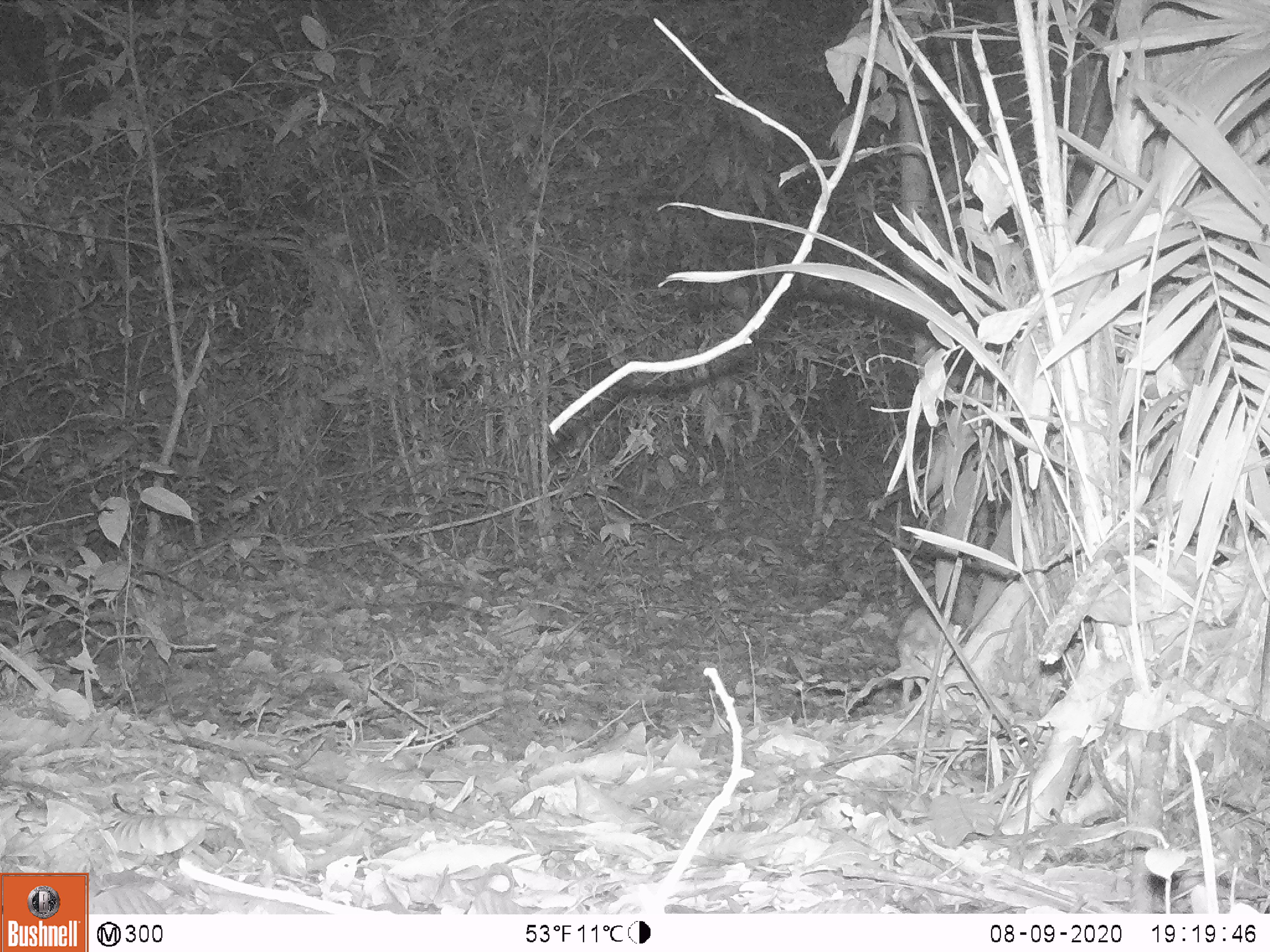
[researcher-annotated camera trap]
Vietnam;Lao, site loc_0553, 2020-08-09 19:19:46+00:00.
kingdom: Animalia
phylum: Chordata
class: Mammalia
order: Rodentia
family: Muridae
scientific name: Muridae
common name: old-world mice and rats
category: unidentified murid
Unidentified murid (old-world mice and rats) (Muridae). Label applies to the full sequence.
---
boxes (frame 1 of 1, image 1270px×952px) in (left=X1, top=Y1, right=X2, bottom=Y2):
unidentified murid: (left=896, top=606, right=962, bottom=708)